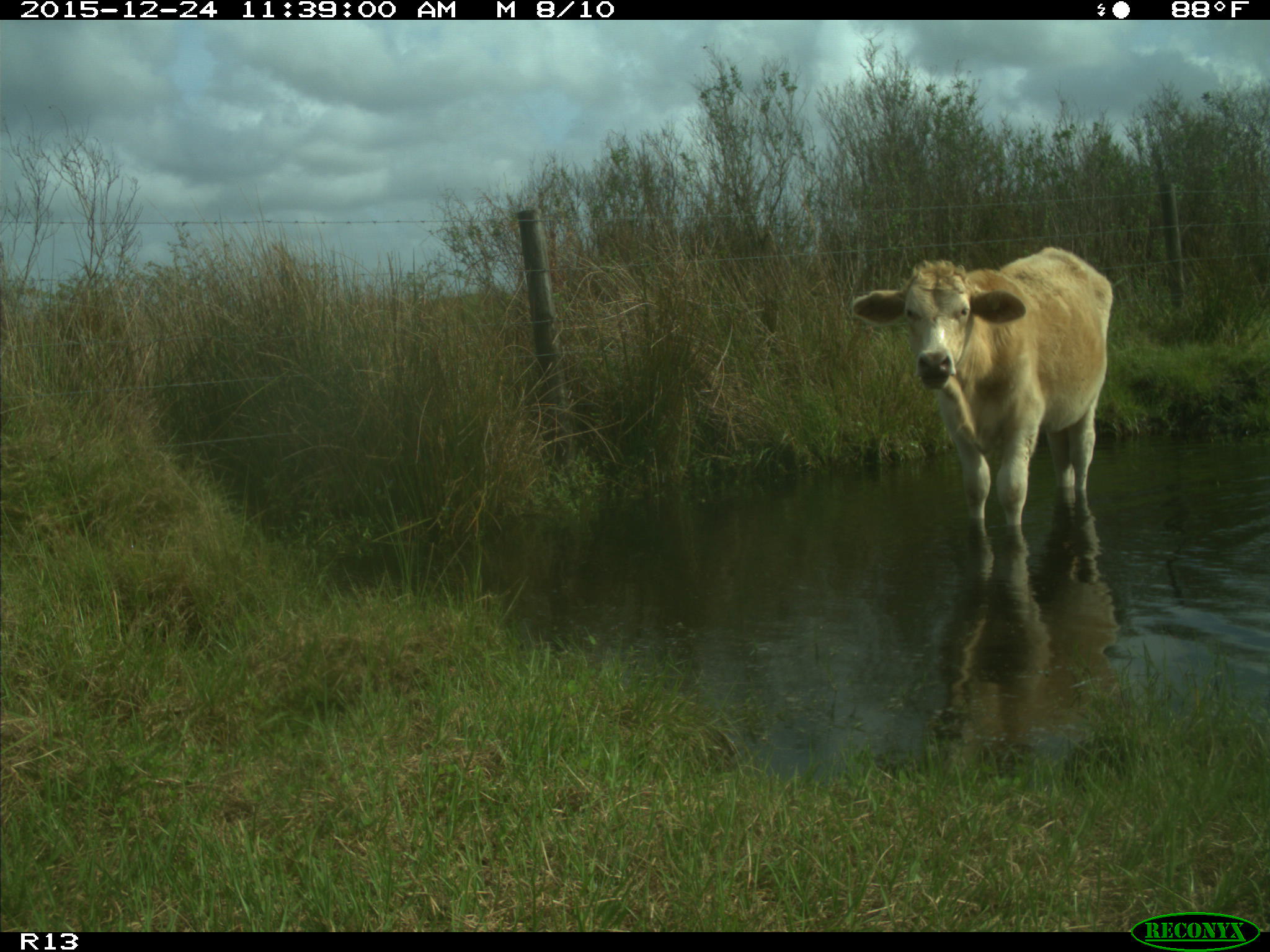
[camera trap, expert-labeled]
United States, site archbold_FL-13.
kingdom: Animalia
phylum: Chordata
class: Mammalia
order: Artiodactyla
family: Bovidae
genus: Bos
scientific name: Bos taurus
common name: domestic cow